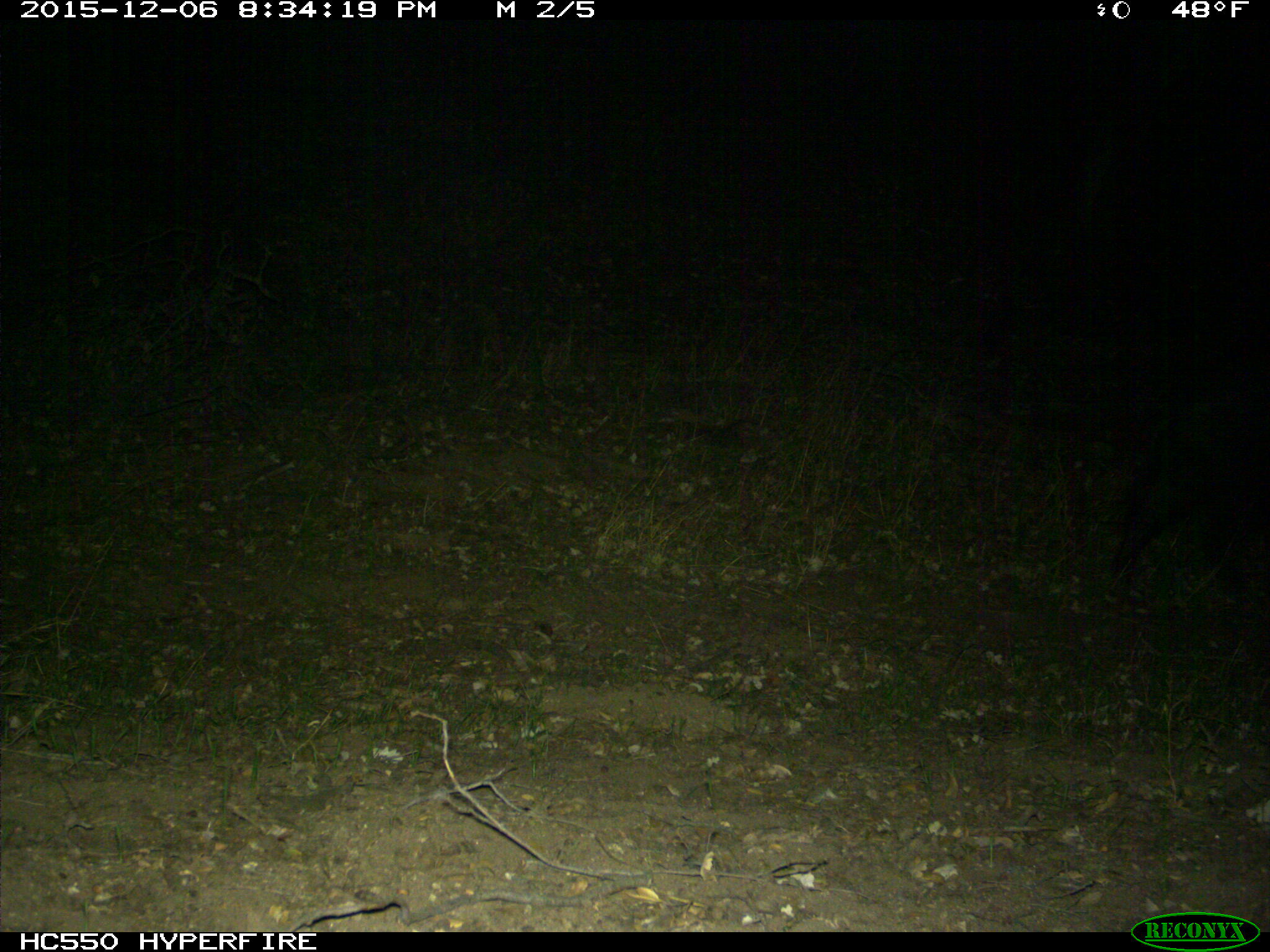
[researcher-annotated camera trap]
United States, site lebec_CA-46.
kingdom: Animalia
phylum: Chordata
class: Mammalia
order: Artiodactyla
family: Suidae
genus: Sus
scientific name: Sus scrofa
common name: wild boar